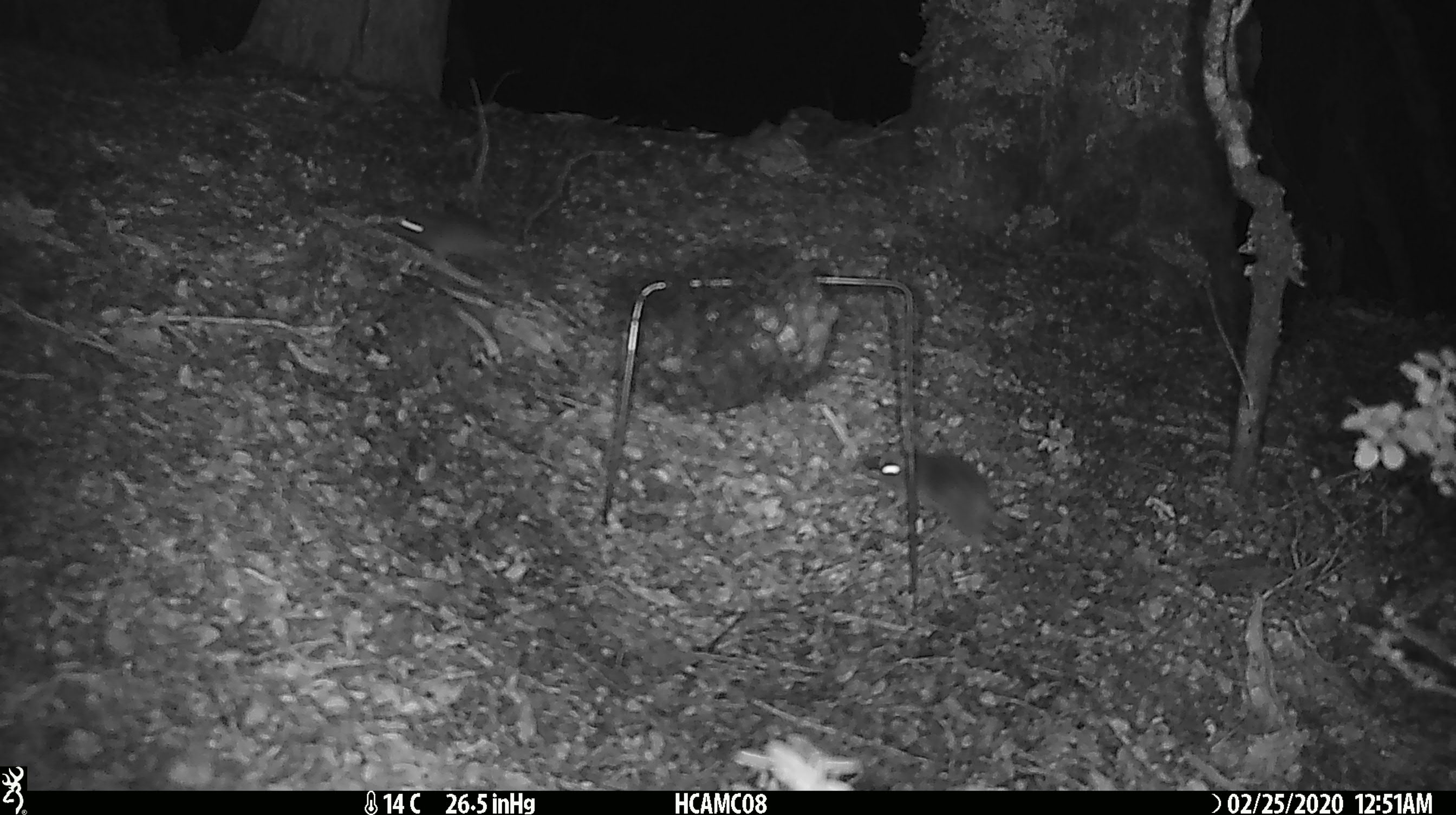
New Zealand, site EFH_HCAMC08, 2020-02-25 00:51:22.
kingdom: Animalia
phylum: Chordata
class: Mammalia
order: Rodentia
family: Muridae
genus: Mus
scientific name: Mus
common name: mouse